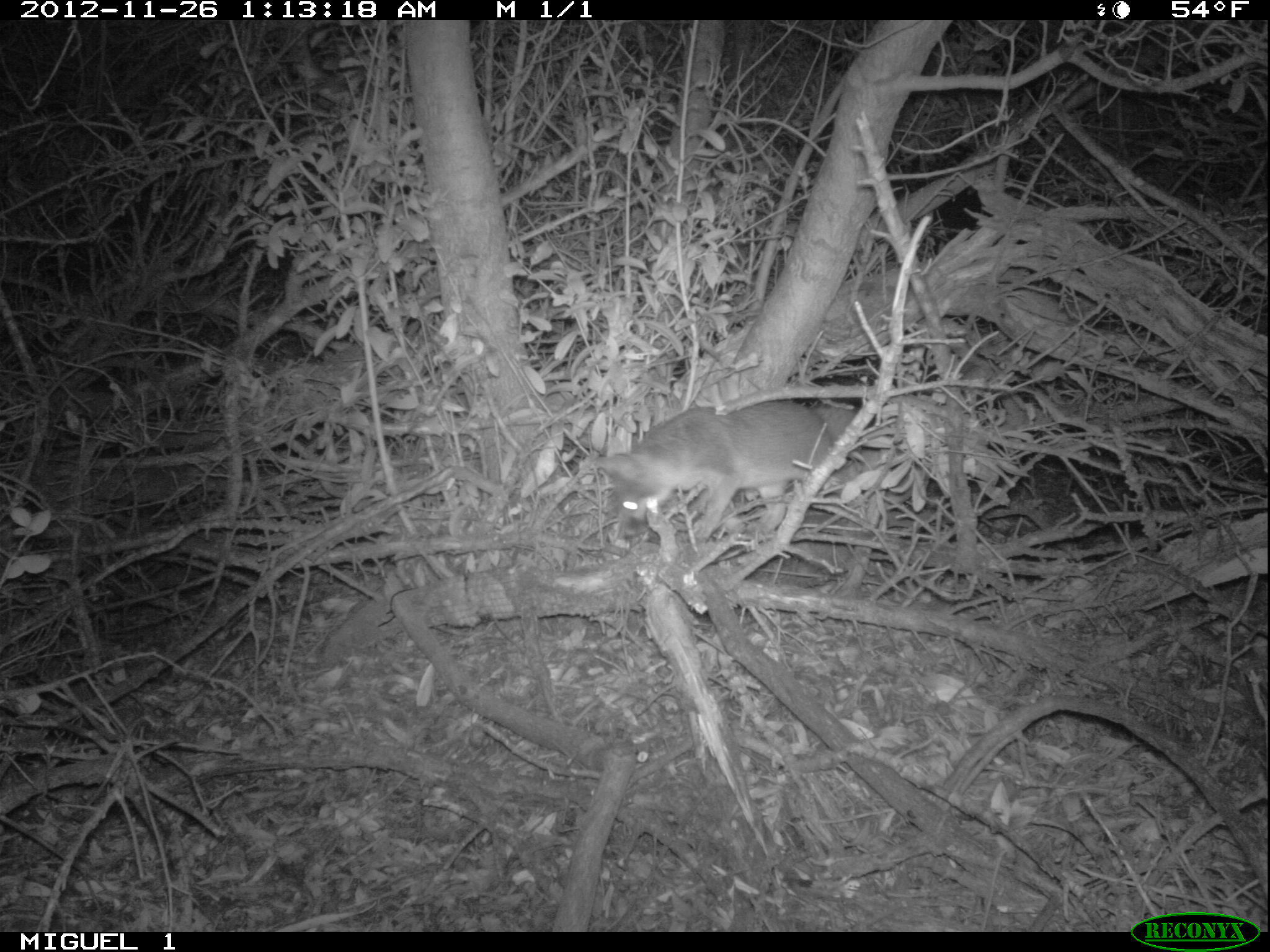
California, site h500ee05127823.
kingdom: Animalia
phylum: Chordata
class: Mammalia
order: Carnivora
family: Canidae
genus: Urocyon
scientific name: Urocyon littoralis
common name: island fox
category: fox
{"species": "fox (island fox) (Urocyon littoralis)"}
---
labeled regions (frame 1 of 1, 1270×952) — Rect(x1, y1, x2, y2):
fox: Rect(593, 401, 855, 542)